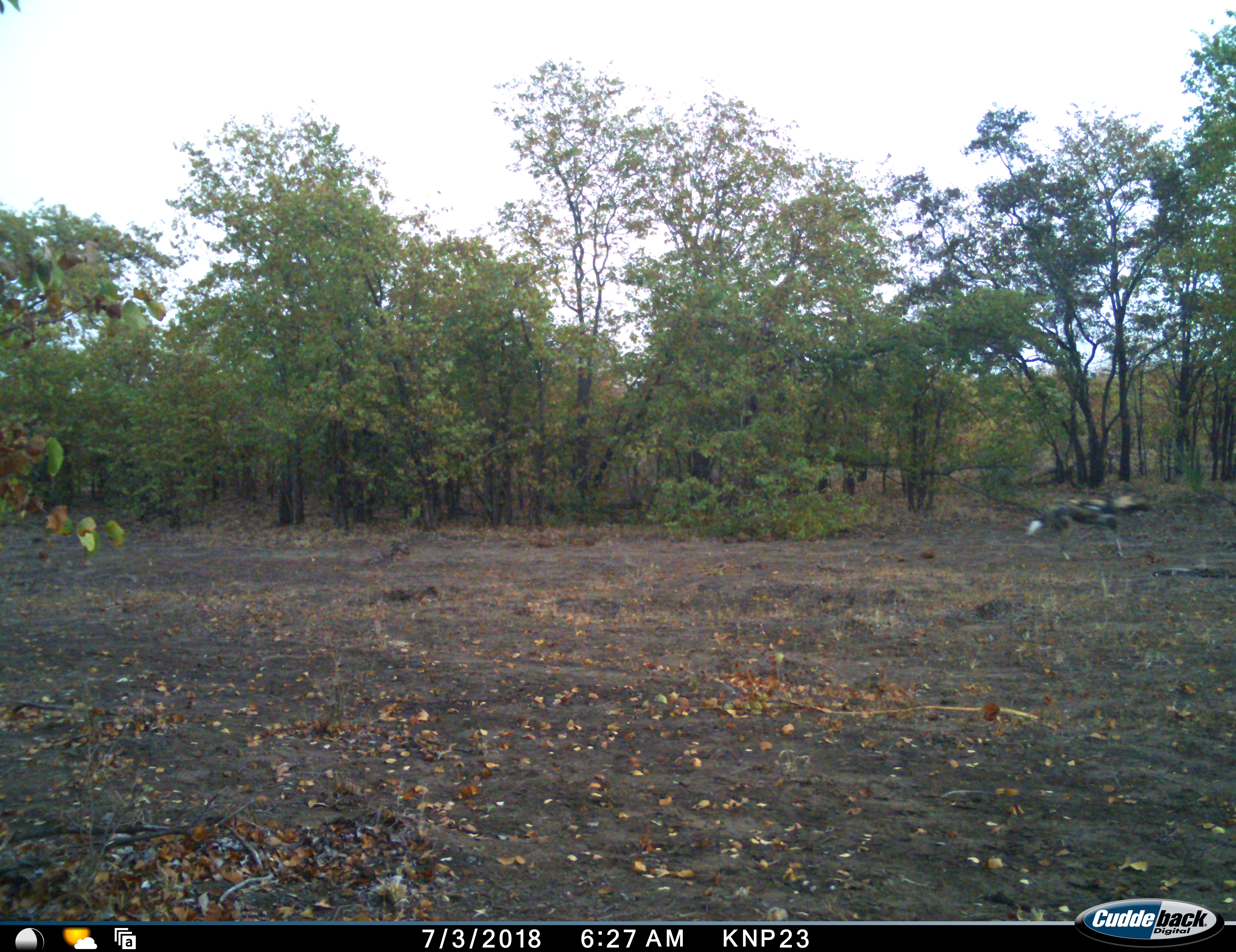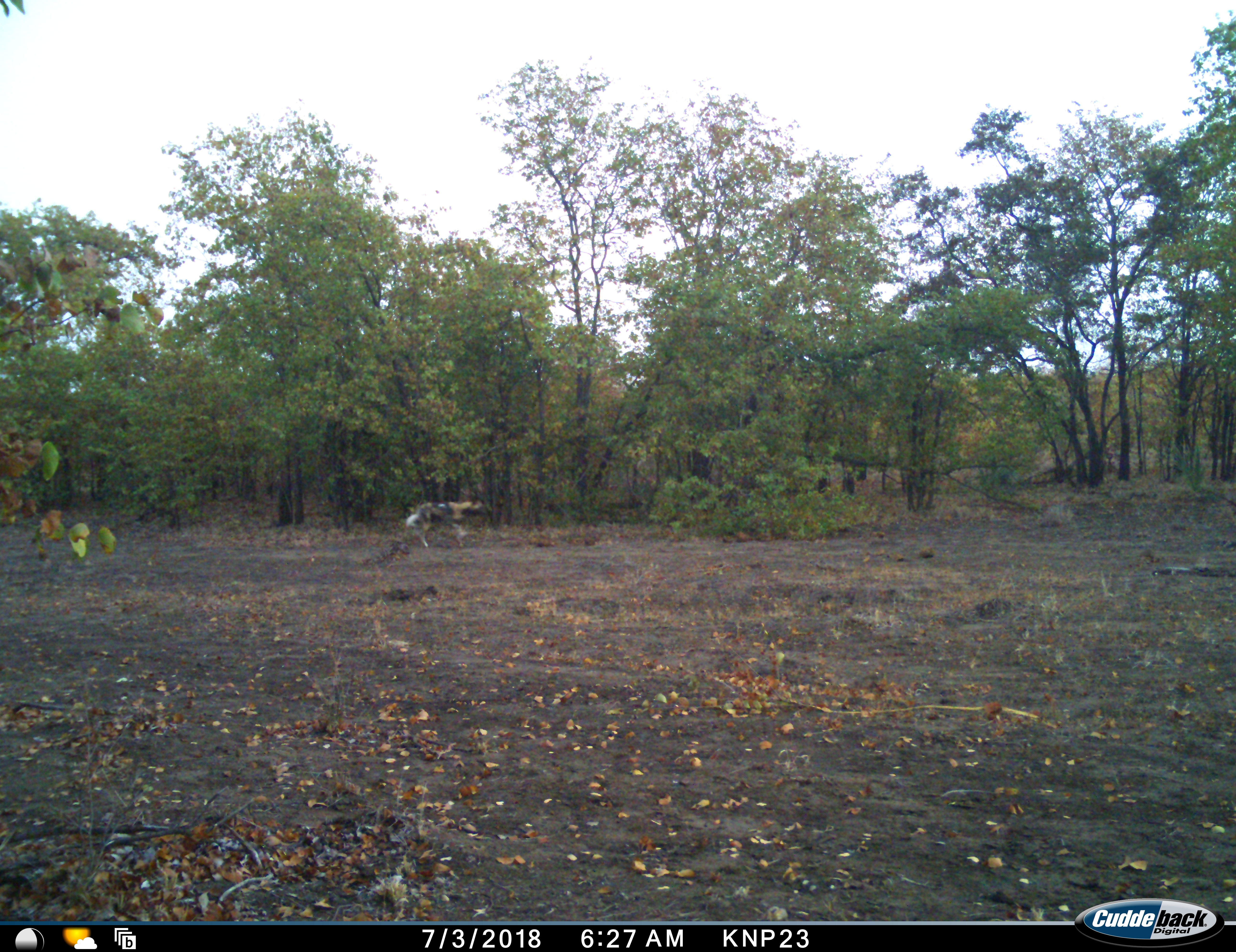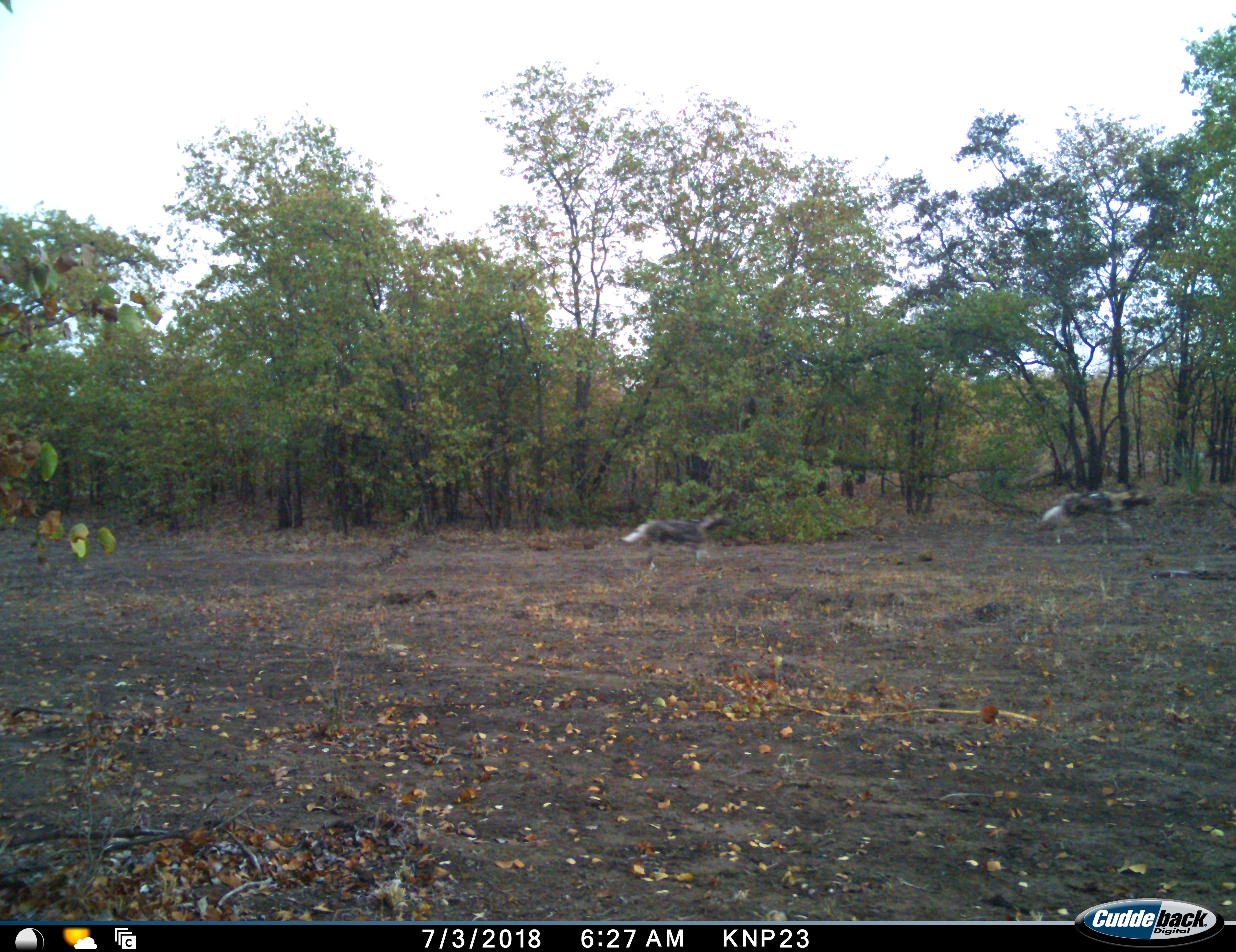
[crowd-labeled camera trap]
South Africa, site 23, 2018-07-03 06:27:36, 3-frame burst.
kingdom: Animalia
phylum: Chordata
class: Mammalia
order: Carnivora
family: Canidae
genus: Lycaon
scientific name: Lycaon pictus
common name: african wild dog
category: wilddog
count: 2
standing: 11%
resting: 0%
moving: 89%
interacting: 0%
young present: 0%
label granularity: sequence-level